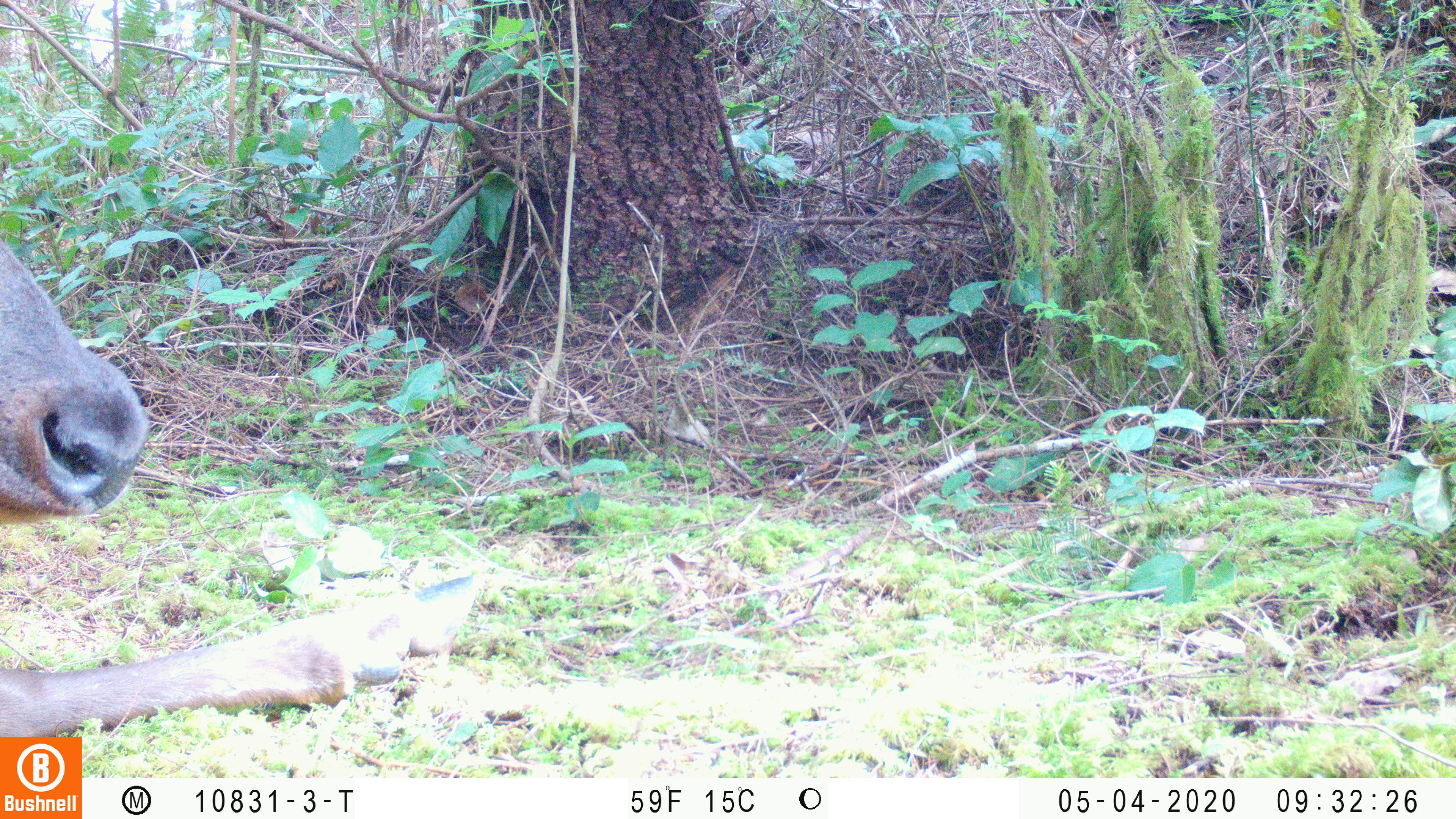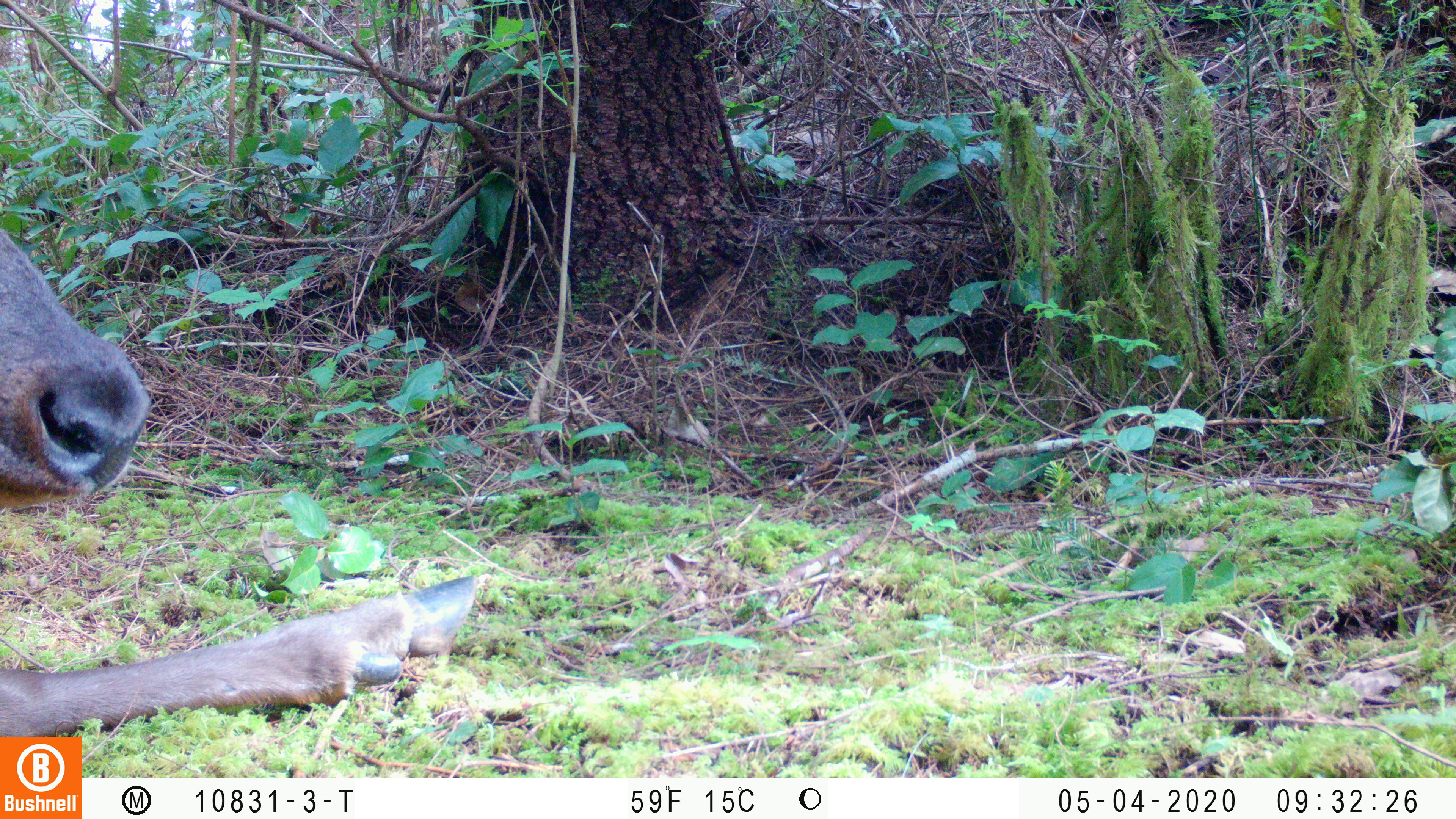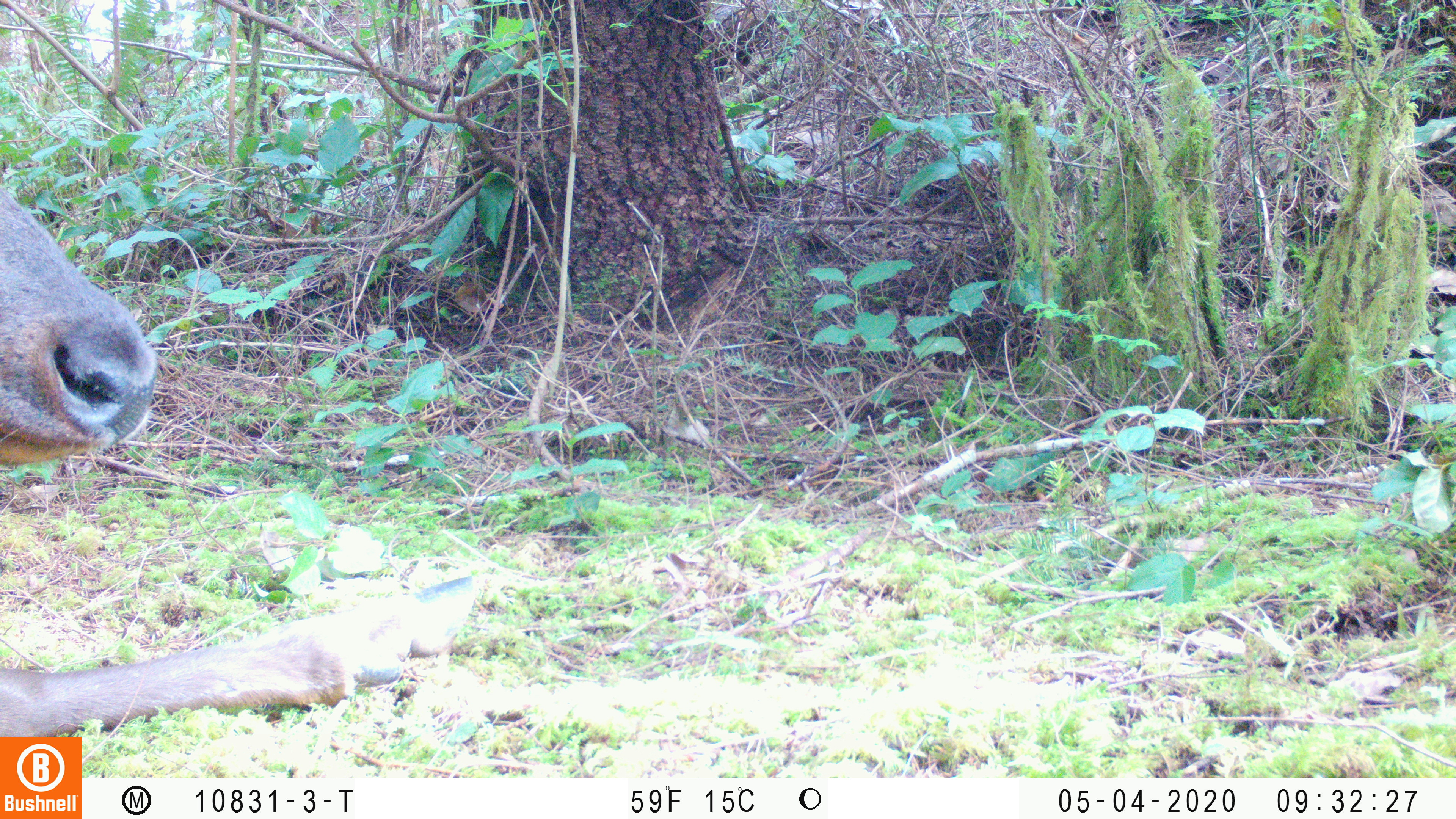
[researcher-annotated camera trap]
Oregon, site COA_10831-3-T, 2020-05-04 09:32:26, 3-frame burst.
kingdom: Animalia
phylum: Chordata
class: Mammalia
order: Artiodactyla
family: Cervidae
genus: Cervus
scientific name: Cervus canadensis roosevelti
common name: roosevelt elk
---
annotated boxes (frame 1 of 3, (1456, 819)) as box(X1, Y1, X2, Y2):
roosevelt elk: box(0, 241, 486, 727)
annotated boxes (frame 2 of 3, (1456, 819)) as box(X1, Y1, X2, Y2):
roosevelt elk: box(0, 226, 486, 732)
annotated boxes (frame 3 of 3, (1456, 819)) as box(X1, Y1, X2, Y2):
roosevelt elk: box(0, 184, 482, 730)